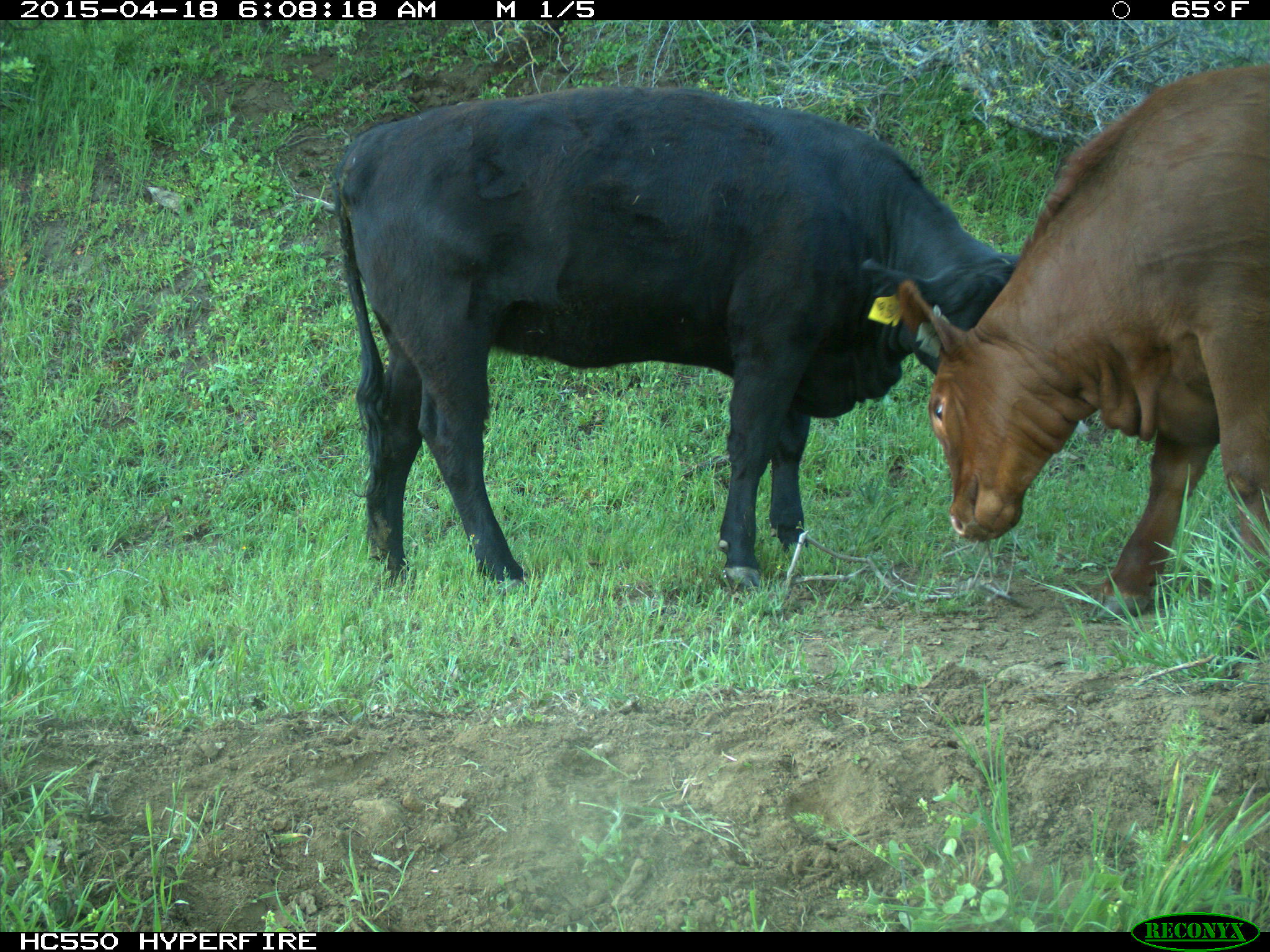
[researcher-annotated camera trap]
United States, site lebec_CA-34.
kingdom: Animalia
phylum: Chordata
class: Mammalia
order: Artiodactyla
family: Bovidae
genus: Bos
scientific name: Bos taurus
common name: domestic cow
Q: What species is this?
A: Bos taurus (domestic cow).